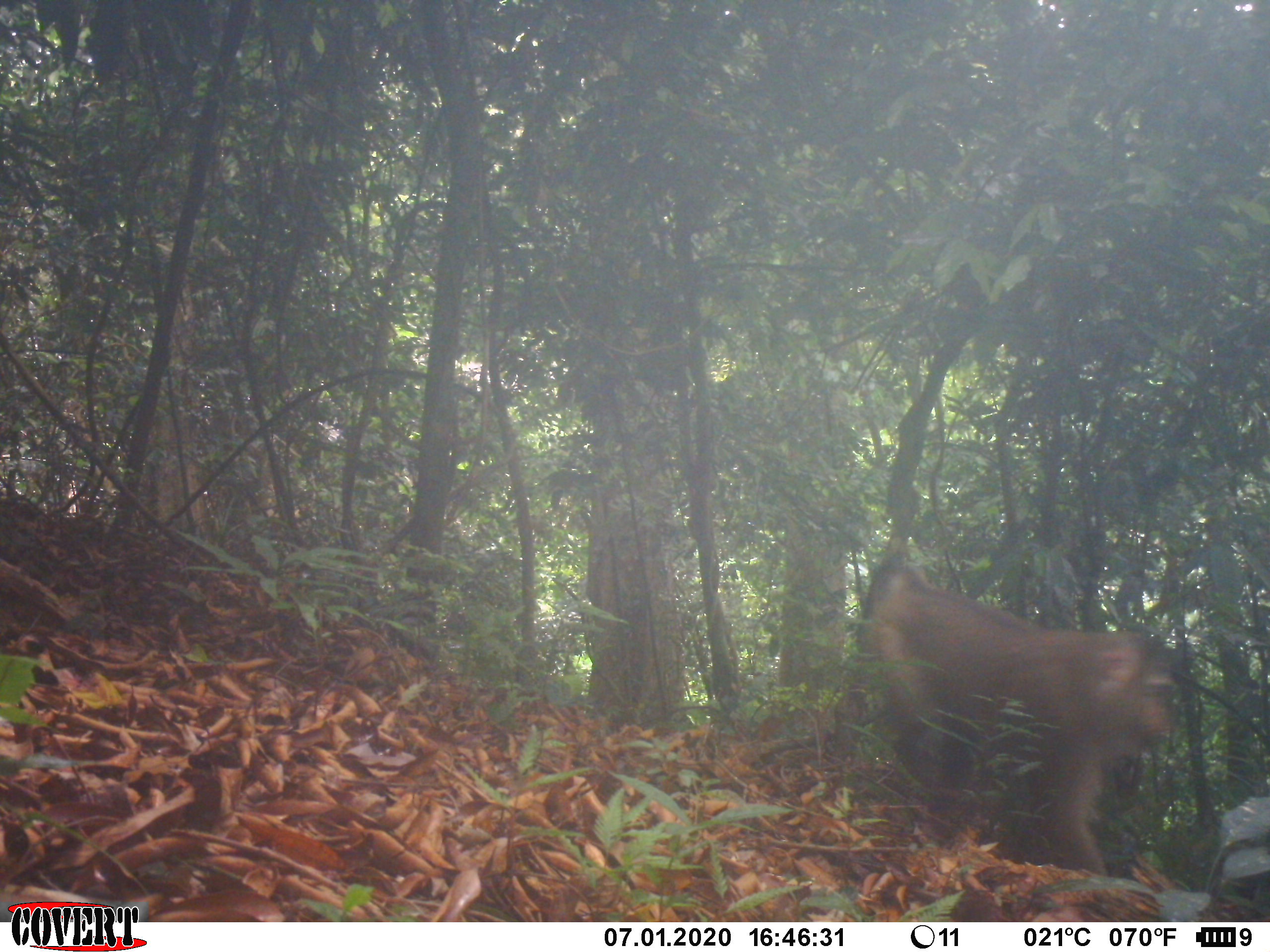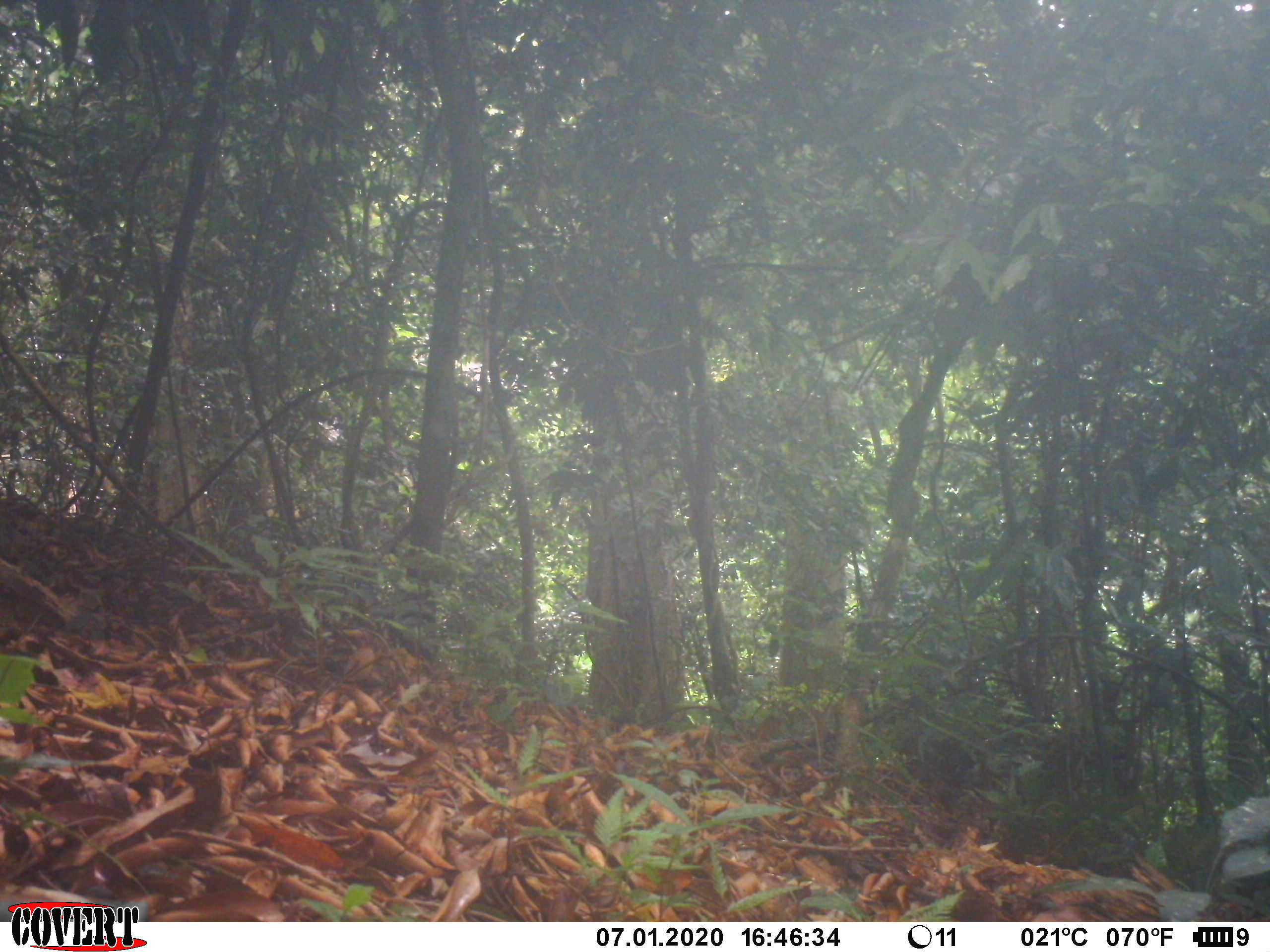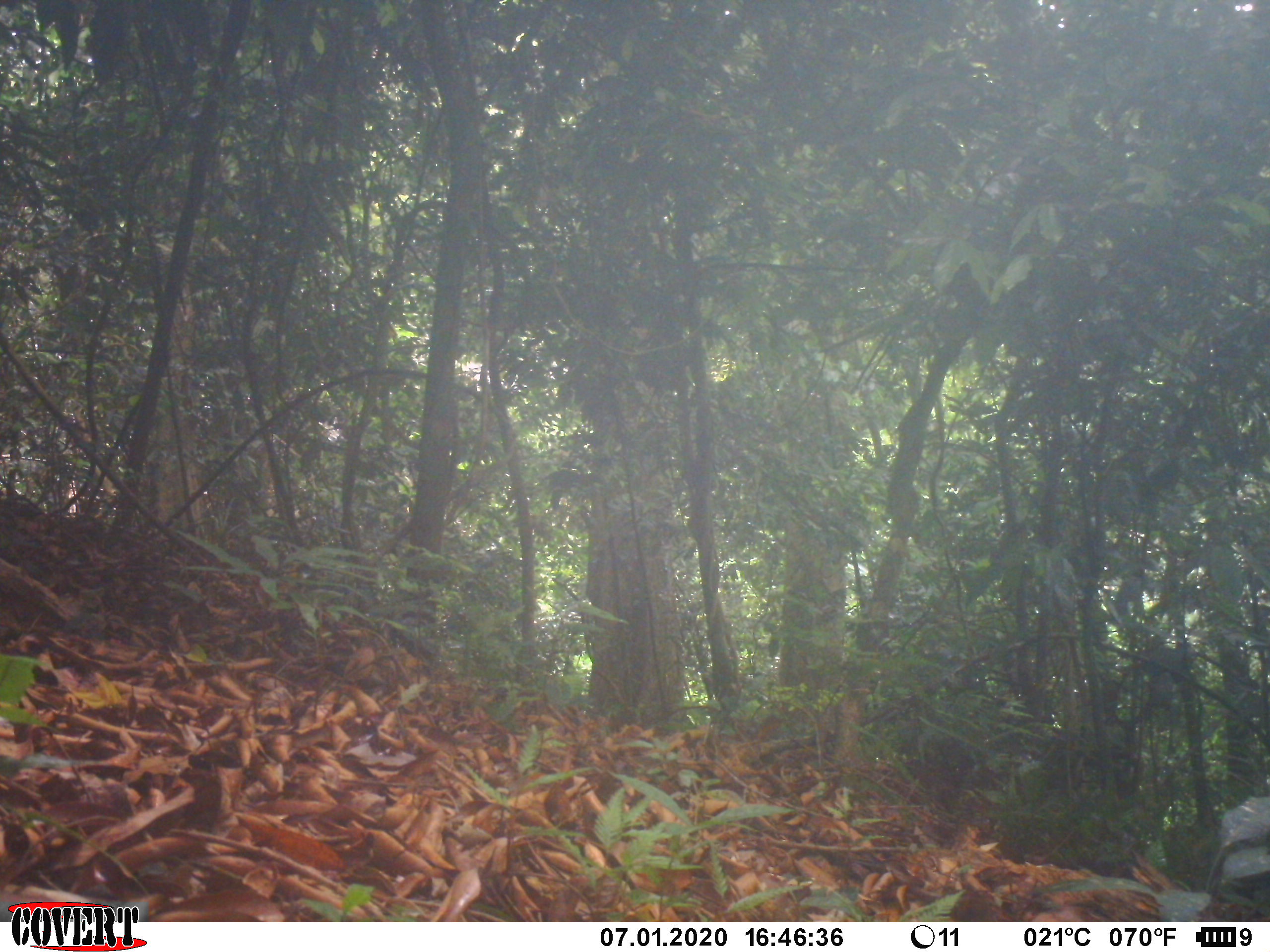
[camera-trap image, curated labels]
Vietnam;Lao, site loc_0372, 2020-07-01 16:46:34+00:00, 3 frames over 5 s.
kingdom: Animalia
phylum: Chordata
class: Mammalia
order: Primates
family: Cercopithecidae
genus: Macaca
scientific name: Macaca nemestrina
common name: pig-tailed macaque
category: pig tailed macaque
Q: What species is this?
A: Pig tailed macaque (pig-tailed macaque) (Macaca nemestrina).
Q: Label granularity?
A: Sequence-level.